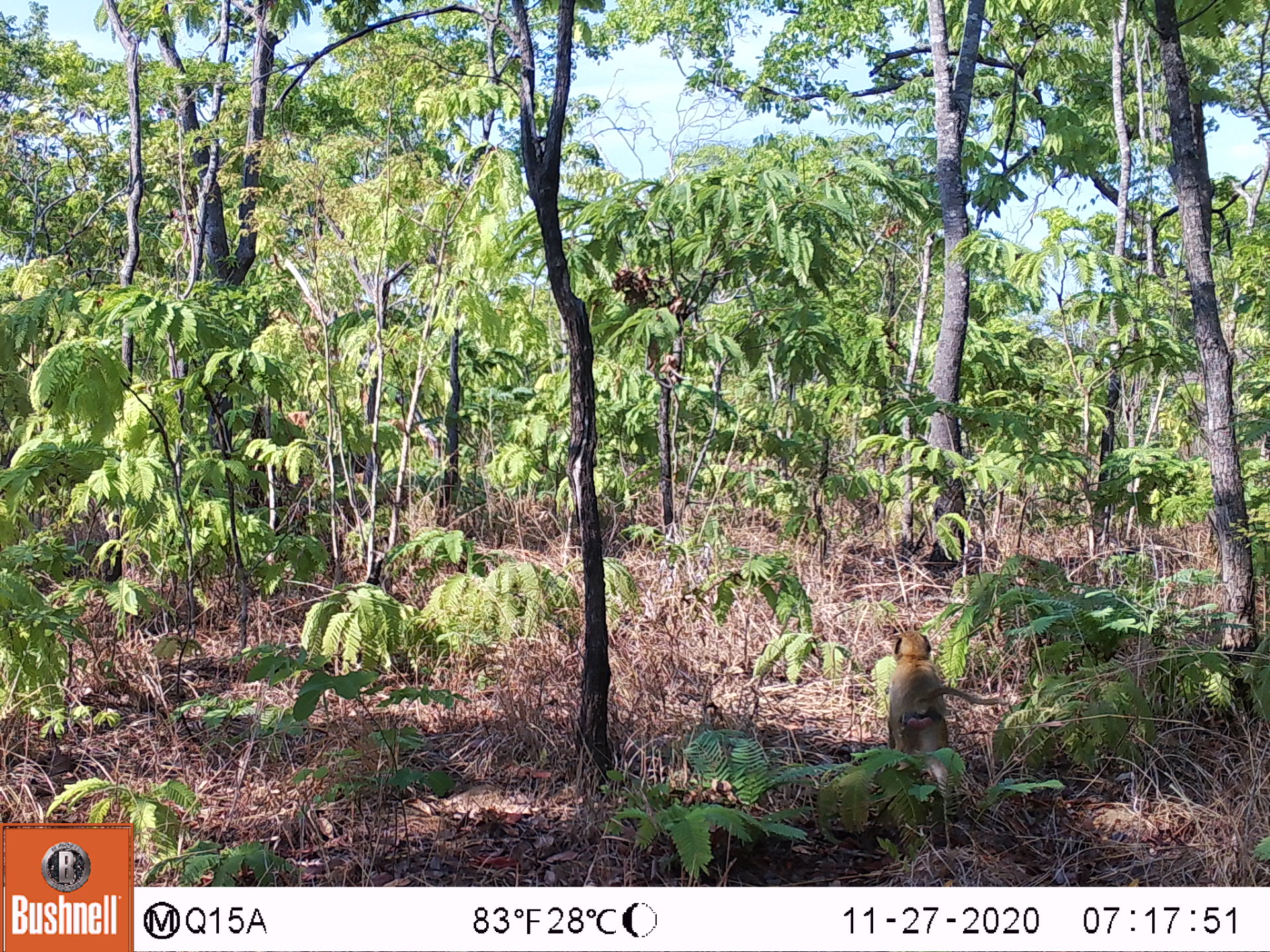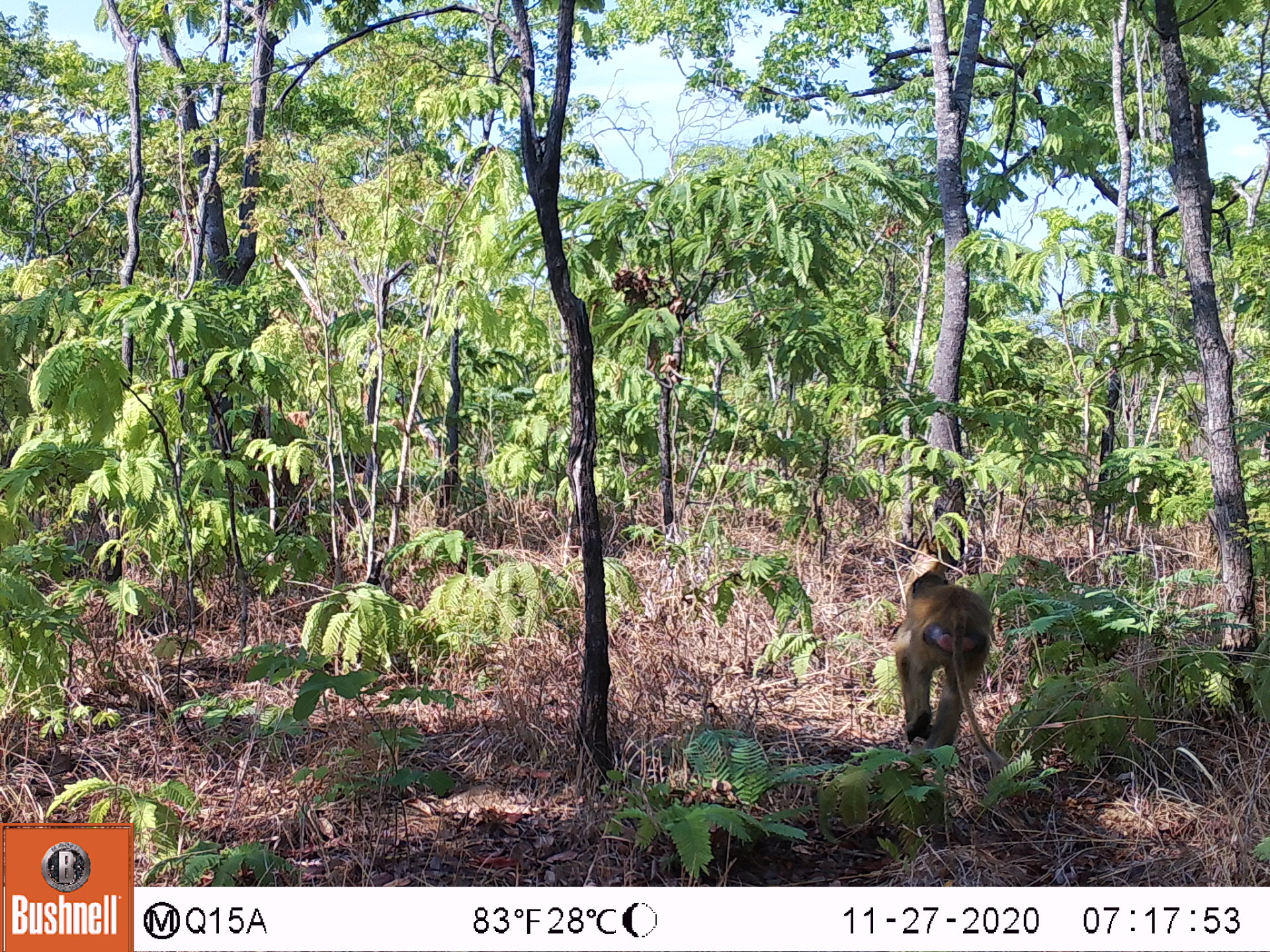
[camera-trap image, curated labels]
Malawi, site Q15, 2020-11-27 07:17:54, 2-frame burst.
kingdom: Animalia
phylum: Chordata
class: Mammalia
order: Primates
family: Cercopithecidae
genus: Papio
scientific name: Papio cynocephalus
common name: yellow baboon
Yellow baboon (Papio cynocephalus), count 1.